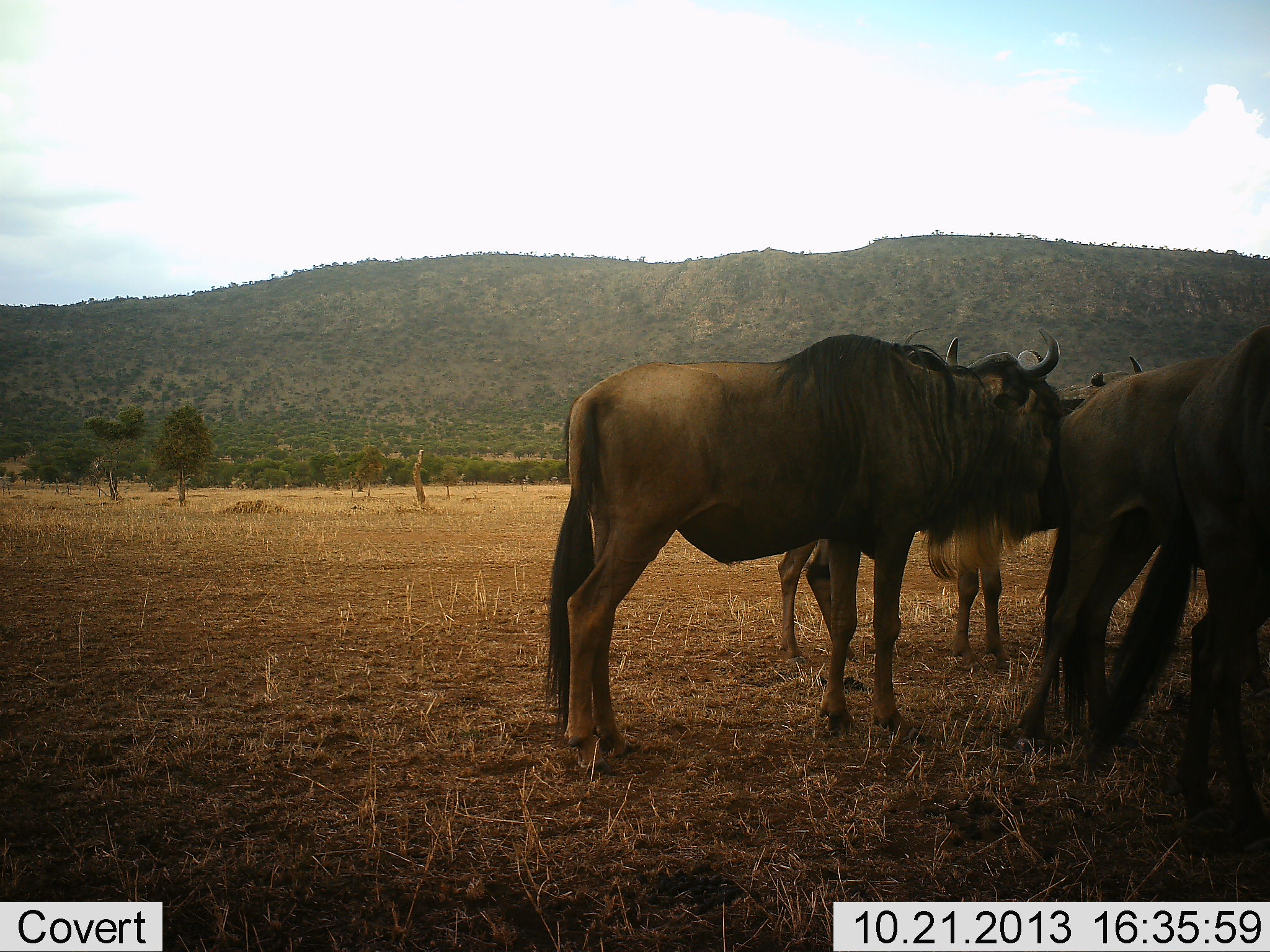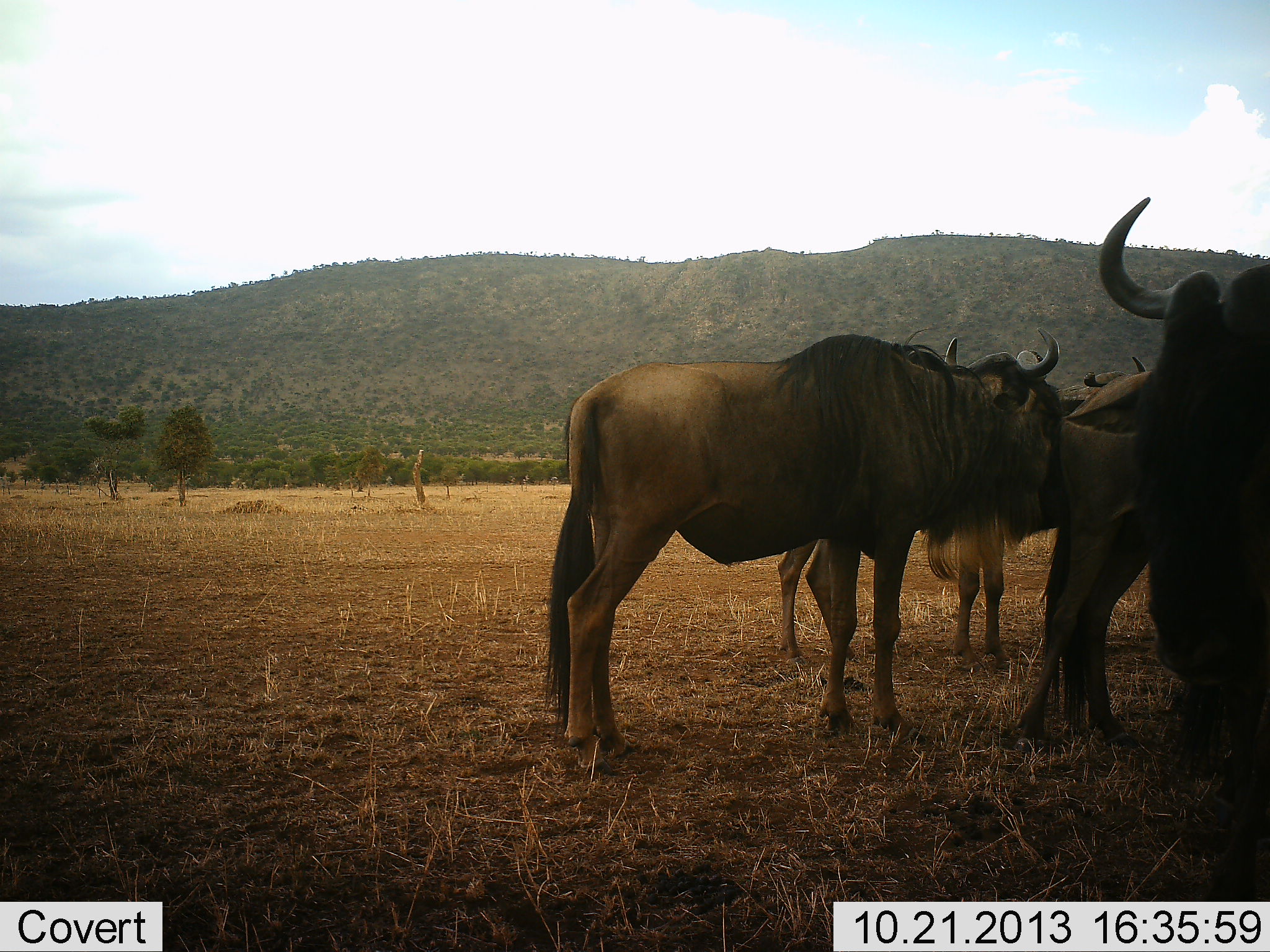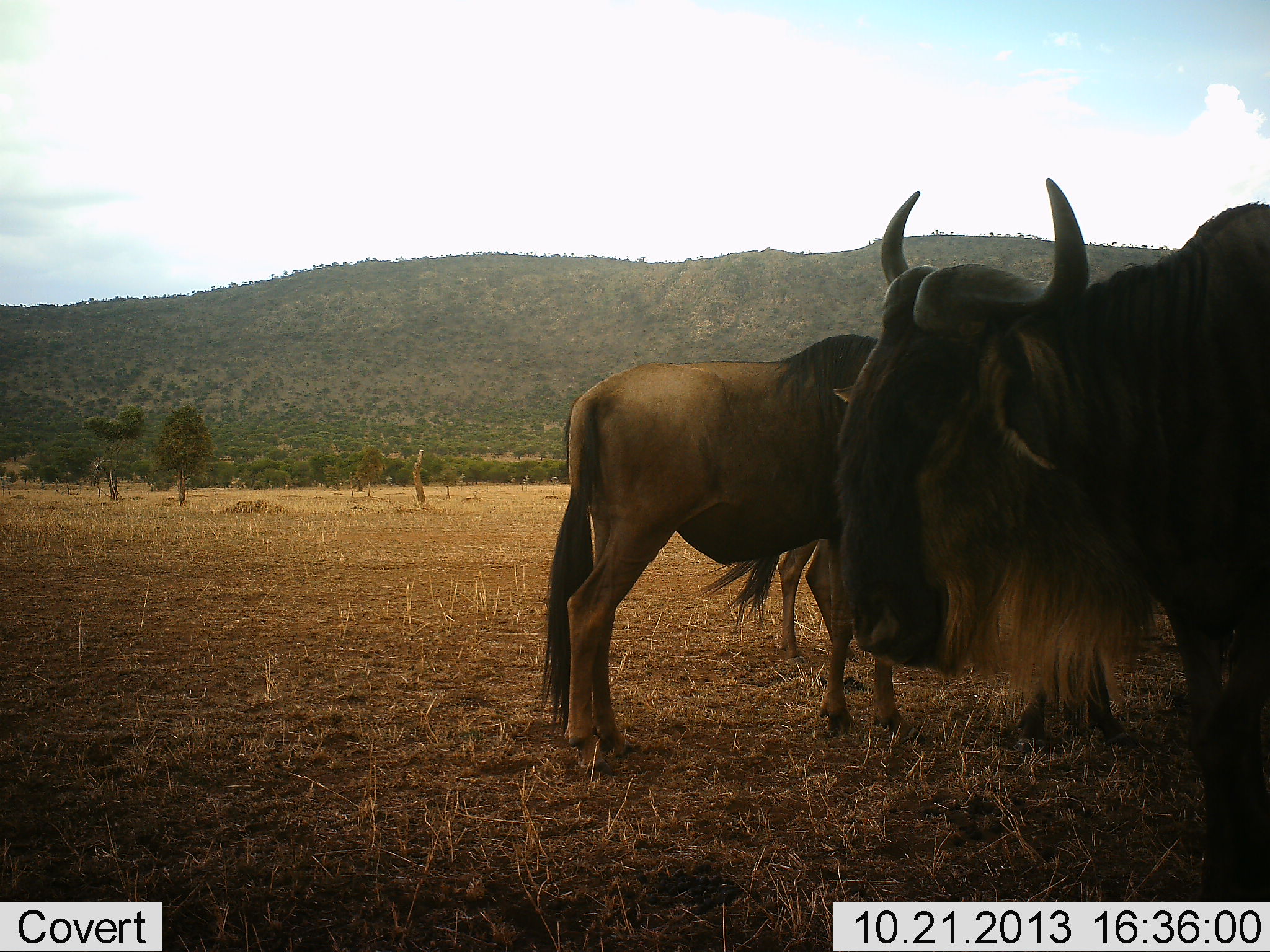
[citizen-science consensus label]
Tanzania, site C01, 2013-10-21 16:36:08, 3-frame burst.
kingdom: Animalia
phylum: Chordata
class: Mammalia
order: Artiodactyla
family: Bovidae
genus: Connochaetes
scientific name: Connochaetes taurinus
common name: blue wildebeest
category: wildebeest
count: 4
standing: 90%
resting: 20%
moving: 40%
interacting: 20%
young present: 0%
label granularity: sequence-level